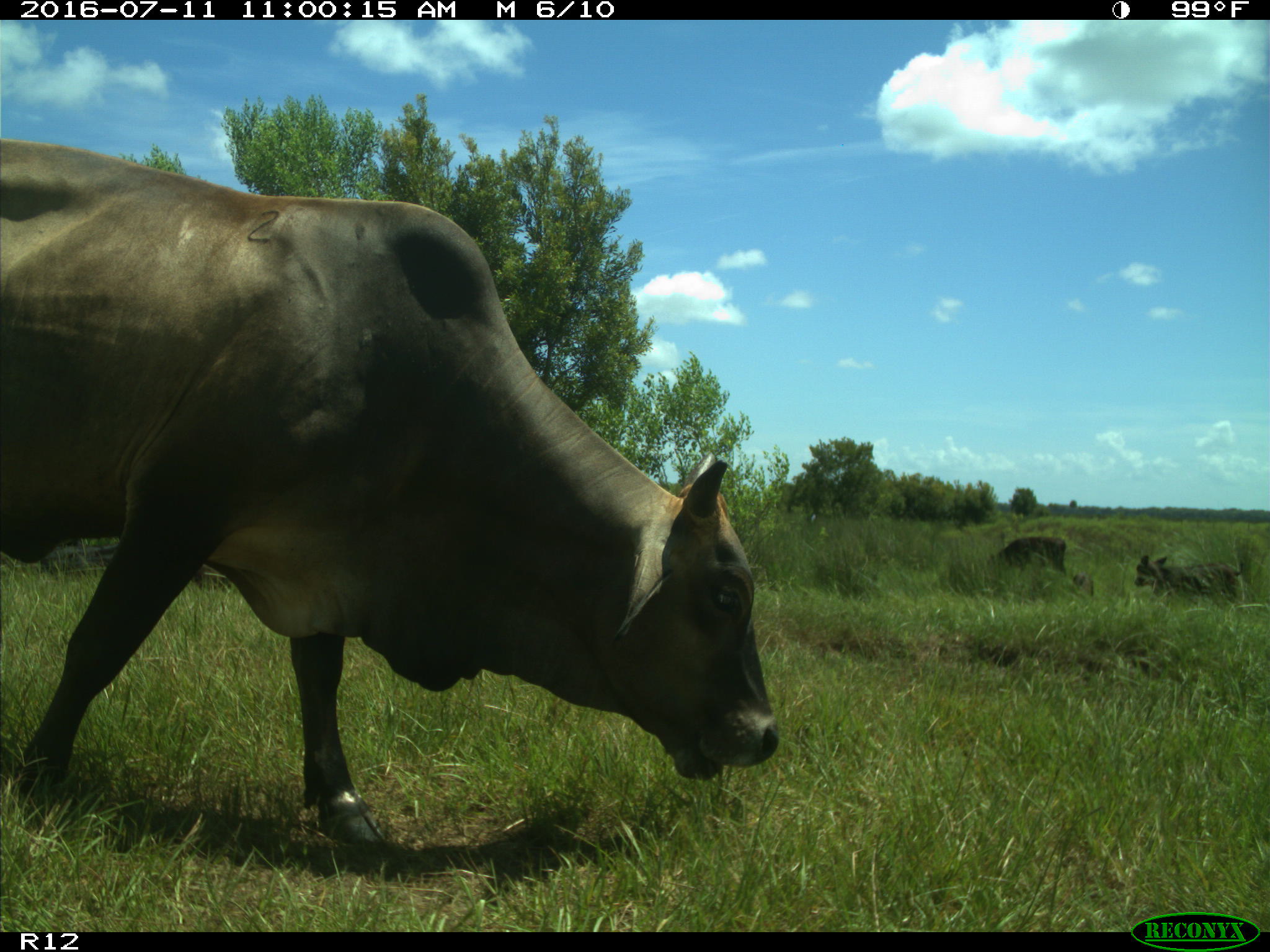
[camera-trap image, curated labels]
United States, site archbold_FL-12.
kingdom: Animalia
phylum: Chordata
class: Mammalia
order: Artiodactyla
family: Bovidae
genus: Bos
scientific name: Bos taurus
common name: domestic cow